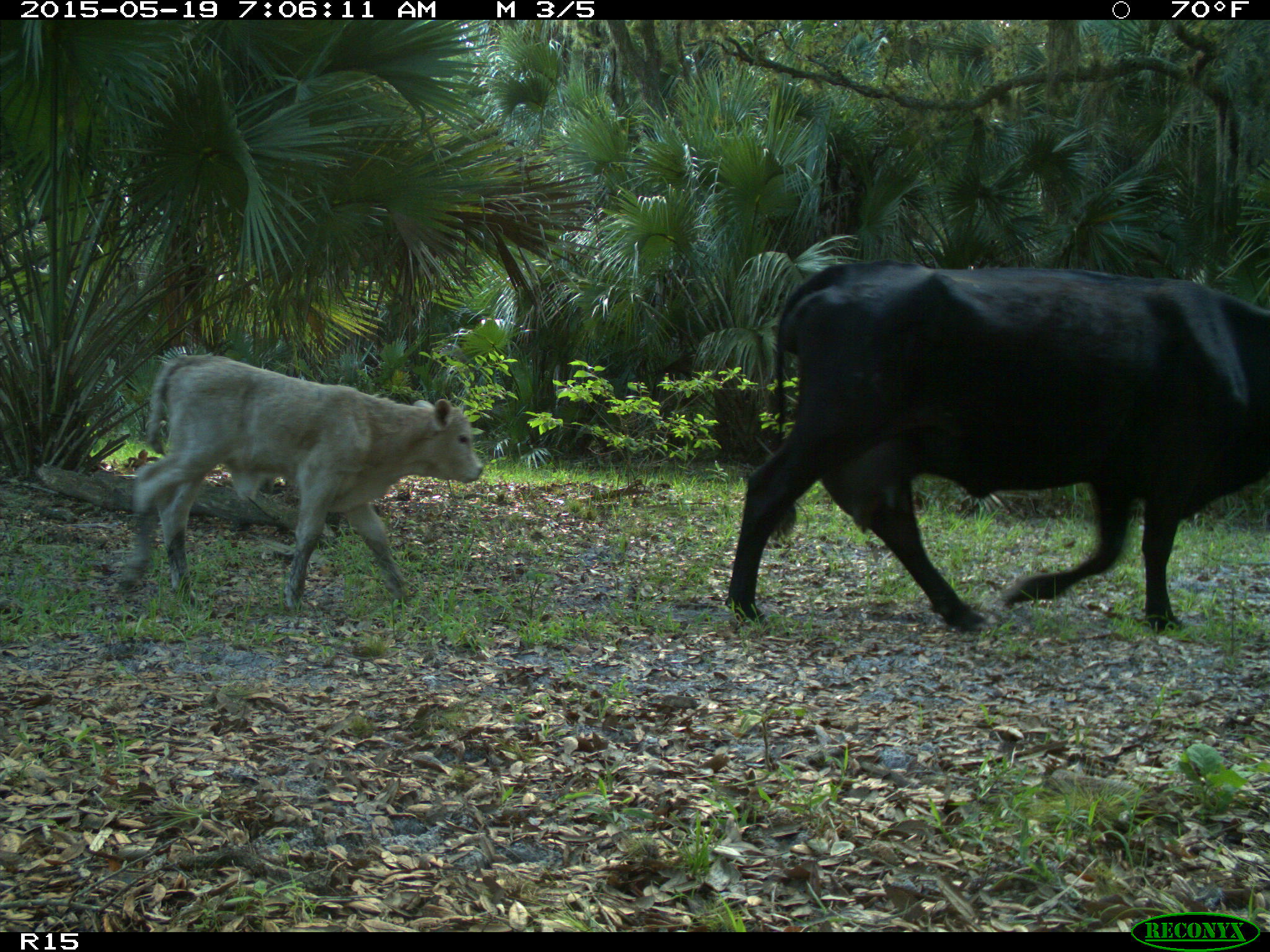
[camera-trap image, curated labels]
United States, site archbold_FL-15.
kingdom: Animalia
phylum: Chordata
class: Mammalia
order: Artiodactyla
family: Bovidae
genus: Bos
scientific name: Bos taurus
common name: domestic cow